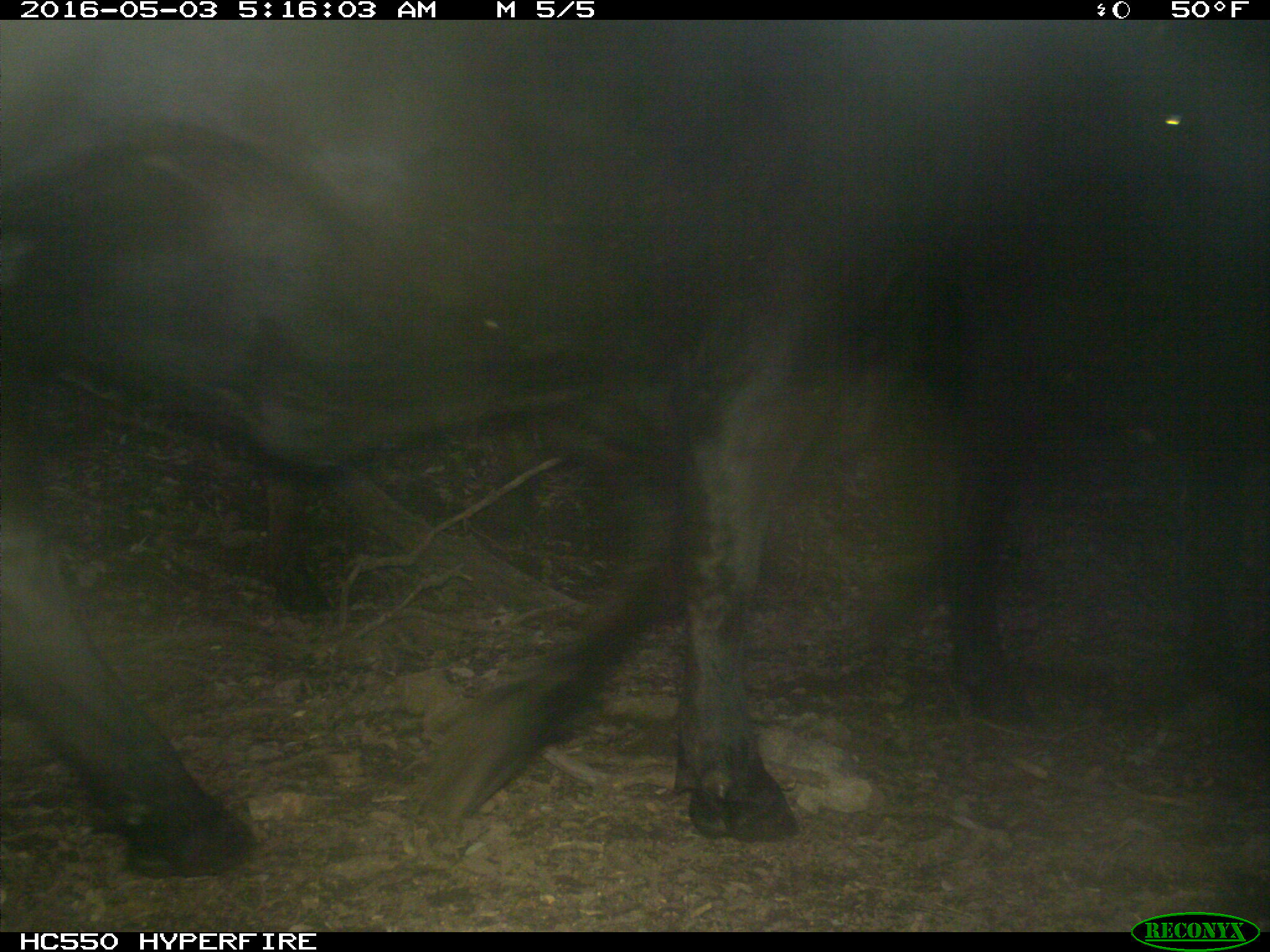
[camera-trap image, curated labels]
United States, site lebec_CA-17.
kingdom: Animalia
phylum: Chordata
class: Mammalia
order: Artiodactyla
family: Bovidae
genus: Bos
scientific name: Bos taurus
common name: domestic cow